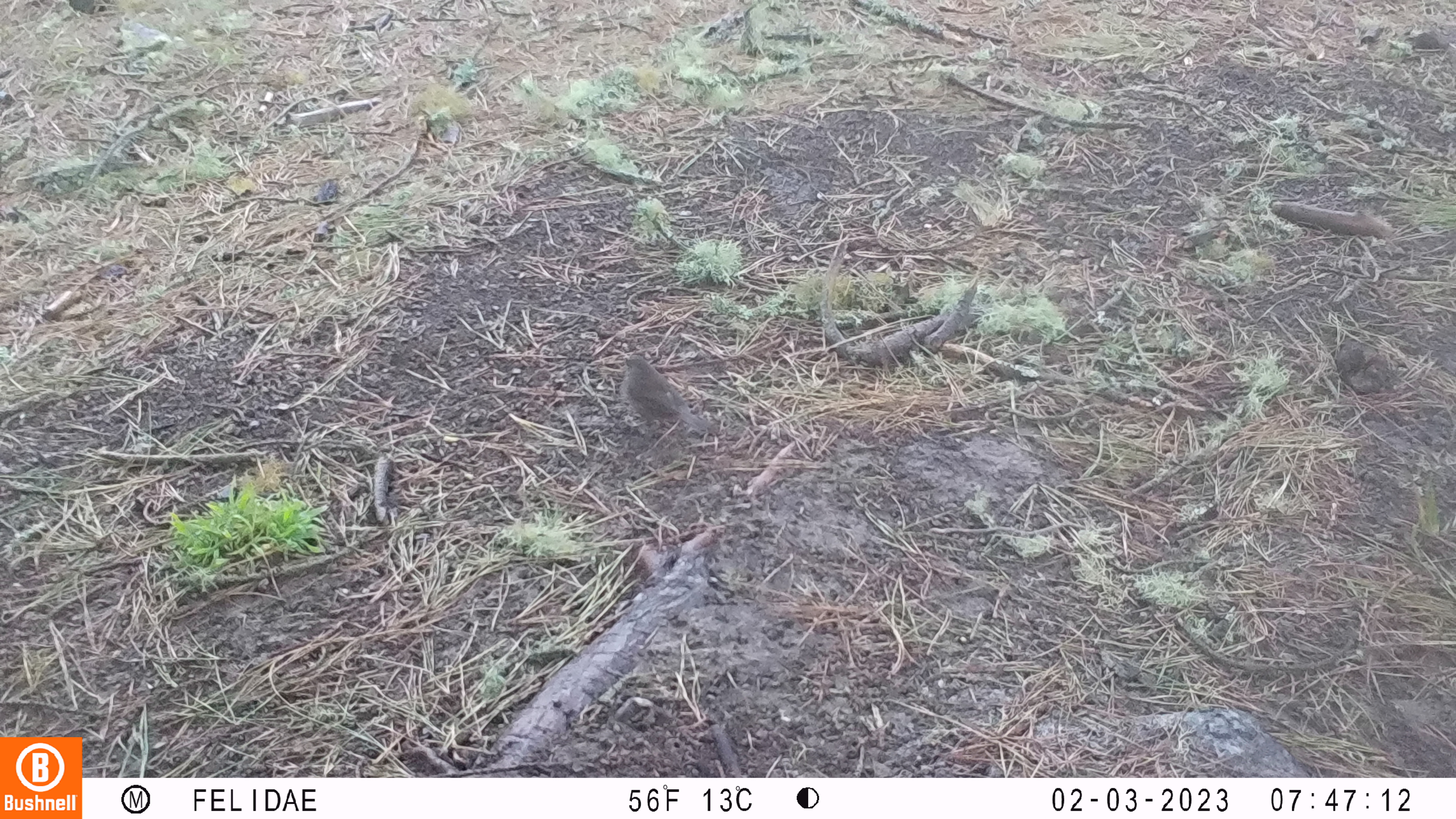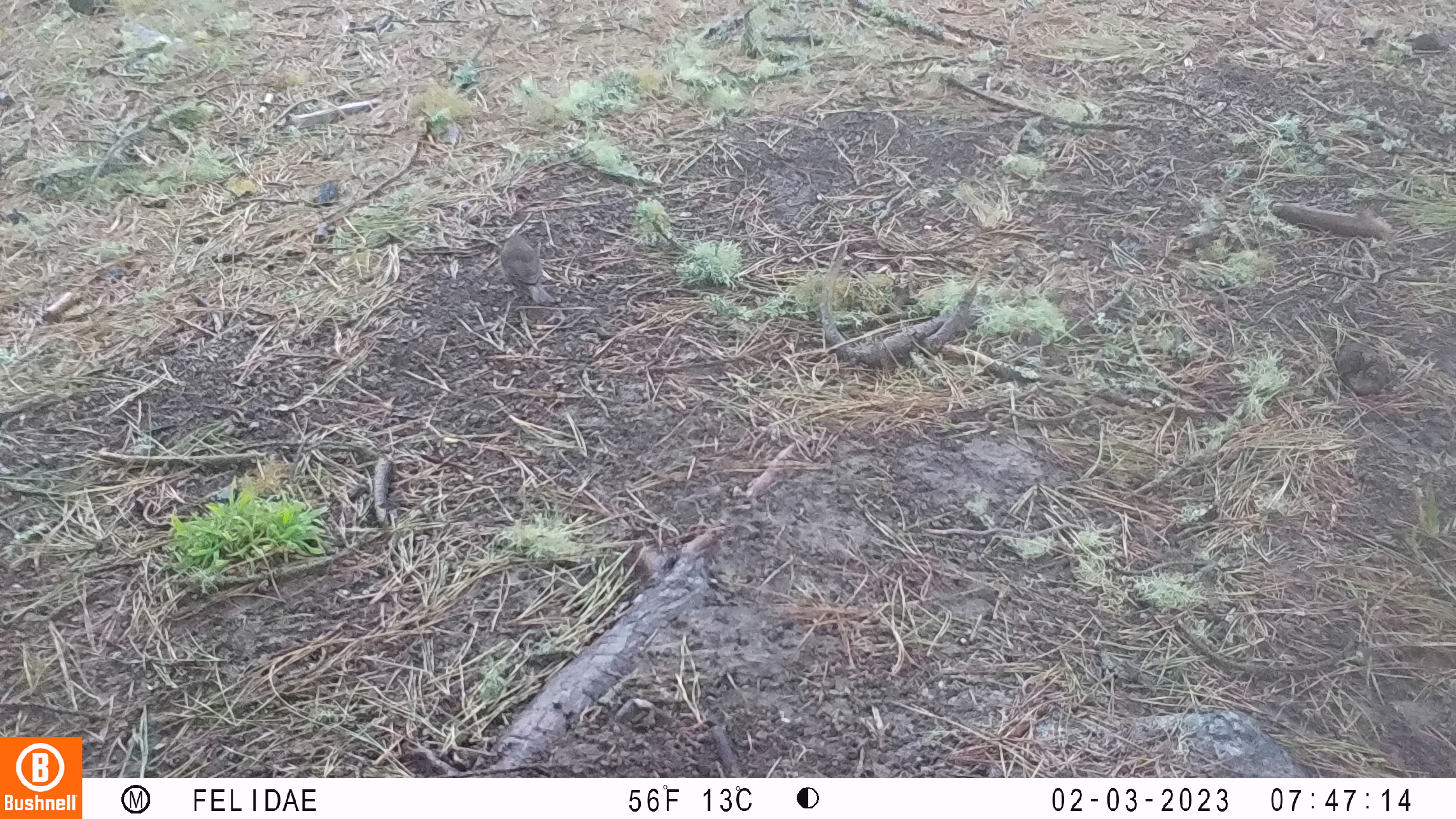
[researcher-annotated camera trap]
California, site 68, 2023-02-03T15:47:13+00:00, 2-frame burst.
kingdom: Animalia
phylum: Chordata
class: Aves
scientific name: Aves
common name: bird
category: unknown bird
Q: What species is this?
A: Unknown bird (bird) (Aves).